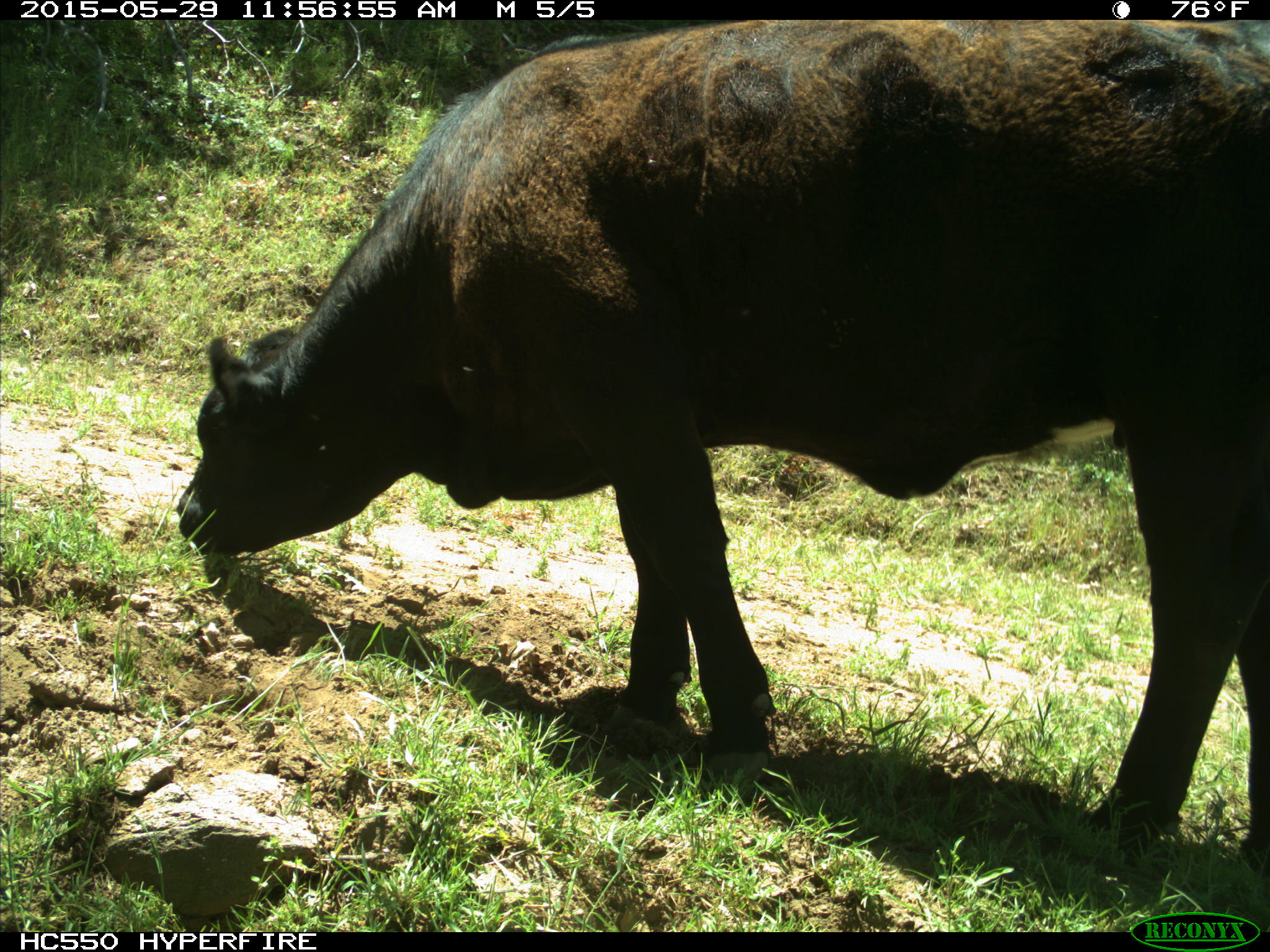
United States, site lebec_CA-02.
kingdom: Animalia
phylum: Chordata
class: Mammalia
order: Artiodactyla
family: Bovidae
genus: Bos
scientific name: Bos taurus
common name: domestic cow